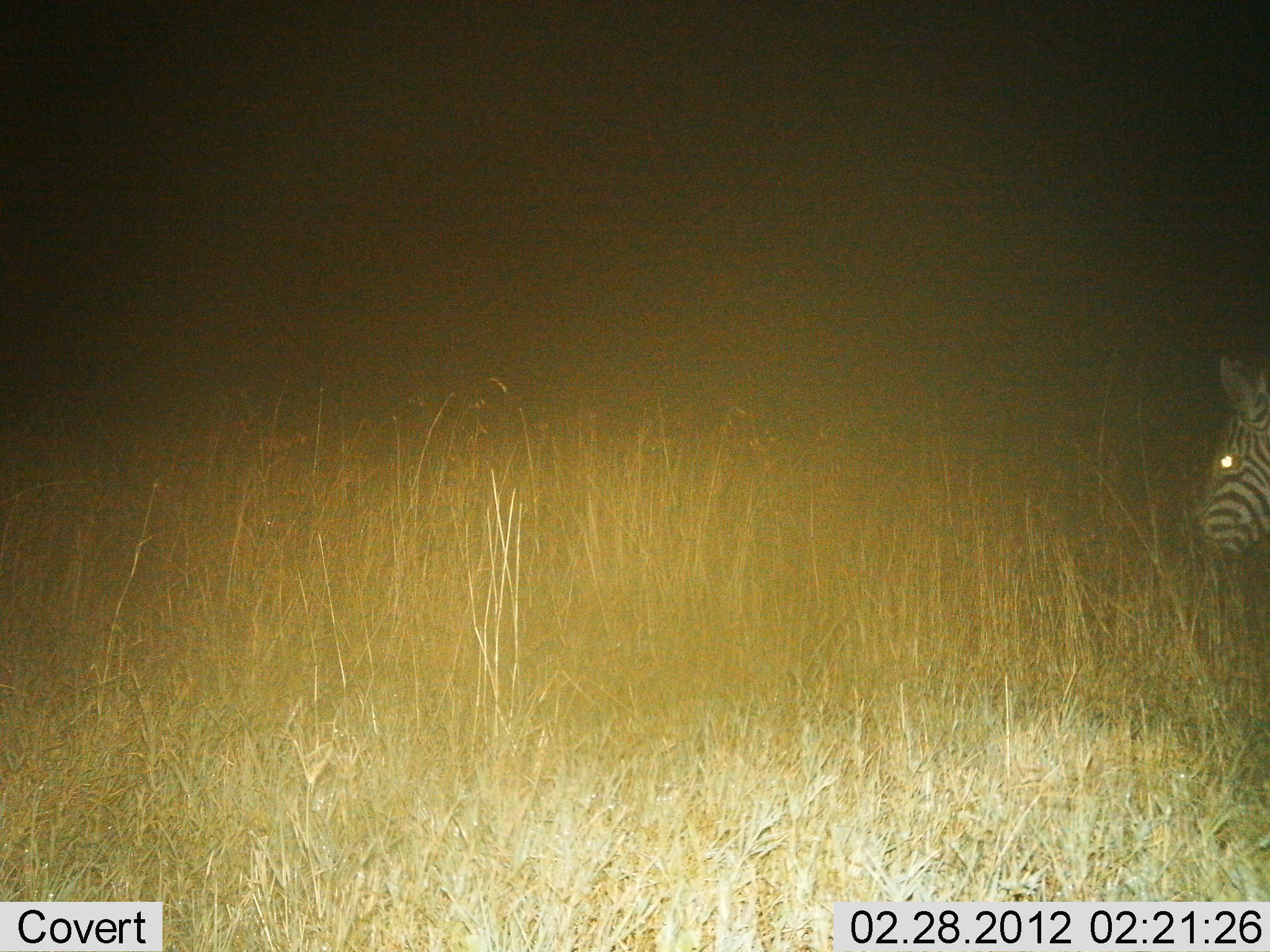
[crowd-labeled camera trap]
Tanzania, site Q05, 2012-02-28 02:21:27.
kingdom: Animalia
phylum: Chordata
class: Mammalia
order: Perissodactyla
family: Equidae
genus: Equus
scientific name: Equus quagga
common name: plains zebra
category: zebra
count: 1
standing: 83%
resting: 0%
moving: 17%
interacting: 0%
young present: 0%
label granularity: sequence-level